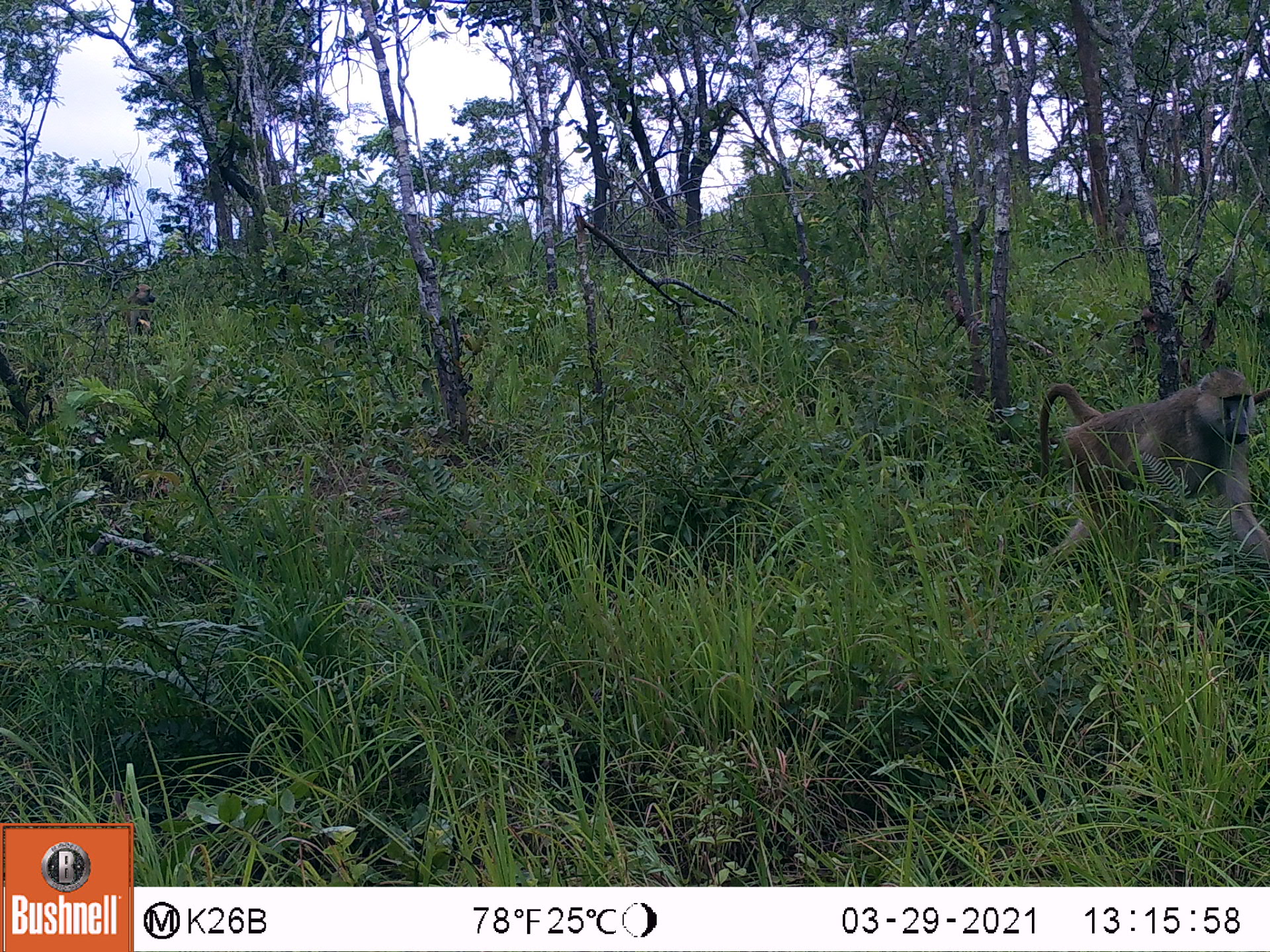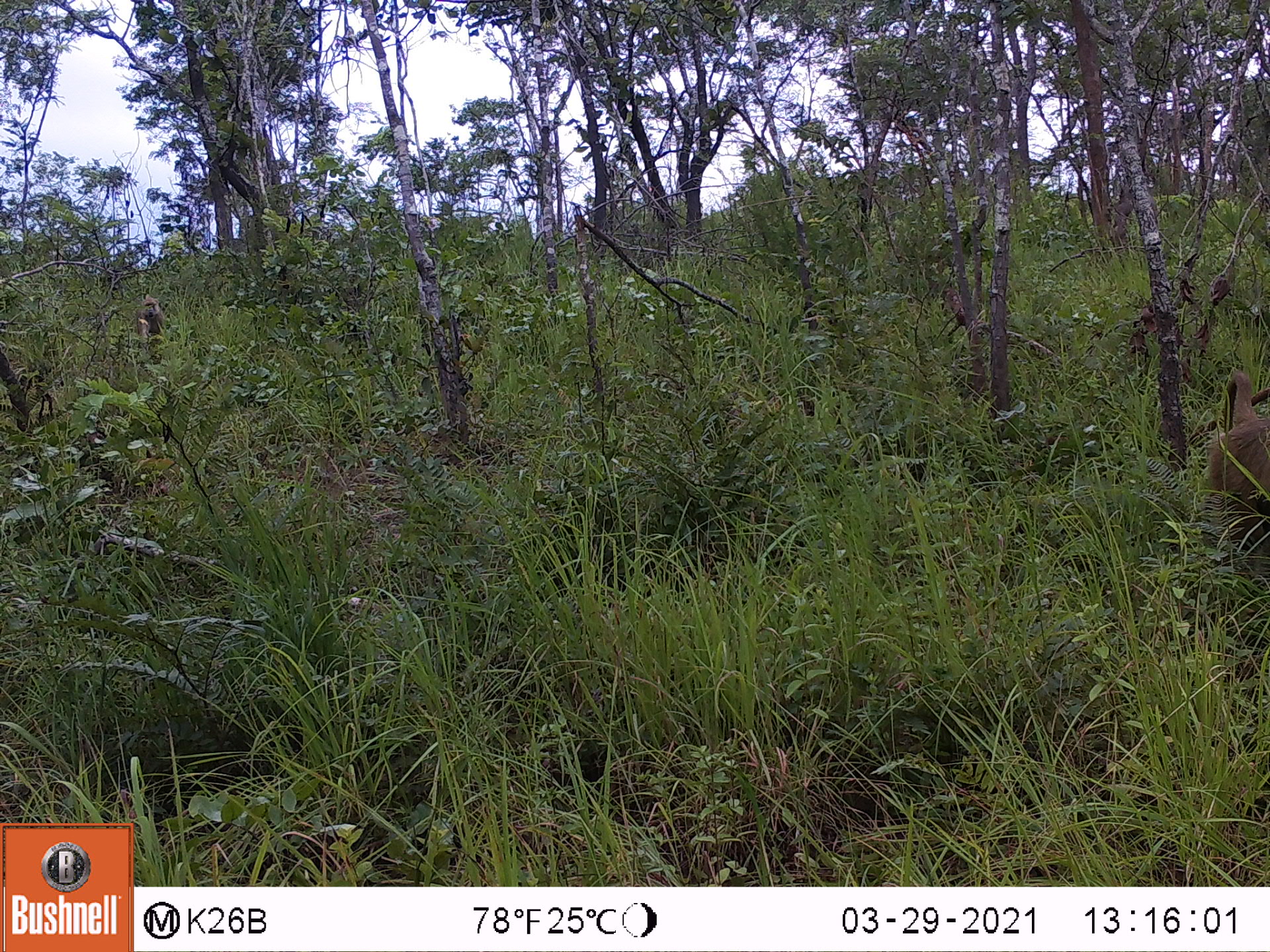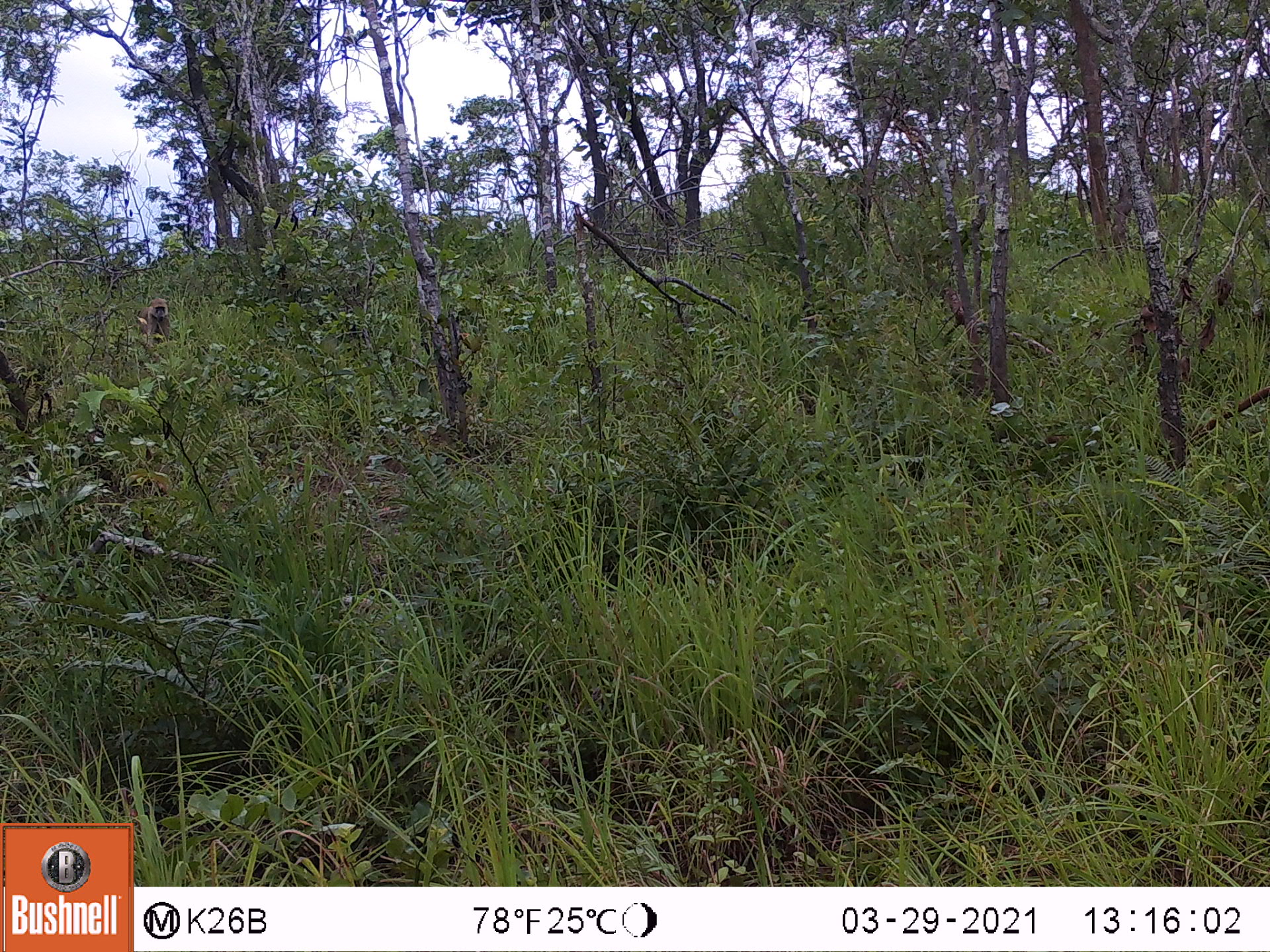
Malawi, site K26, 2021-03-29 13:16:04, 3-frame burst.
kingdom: Animalia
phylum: Chordata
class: Mammalia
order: Primates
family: Cercopithecidae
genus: Papio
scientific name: Papio cynocephalus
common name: yellow baboon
Yellow baboon (Papio cynocephalus), count 2.